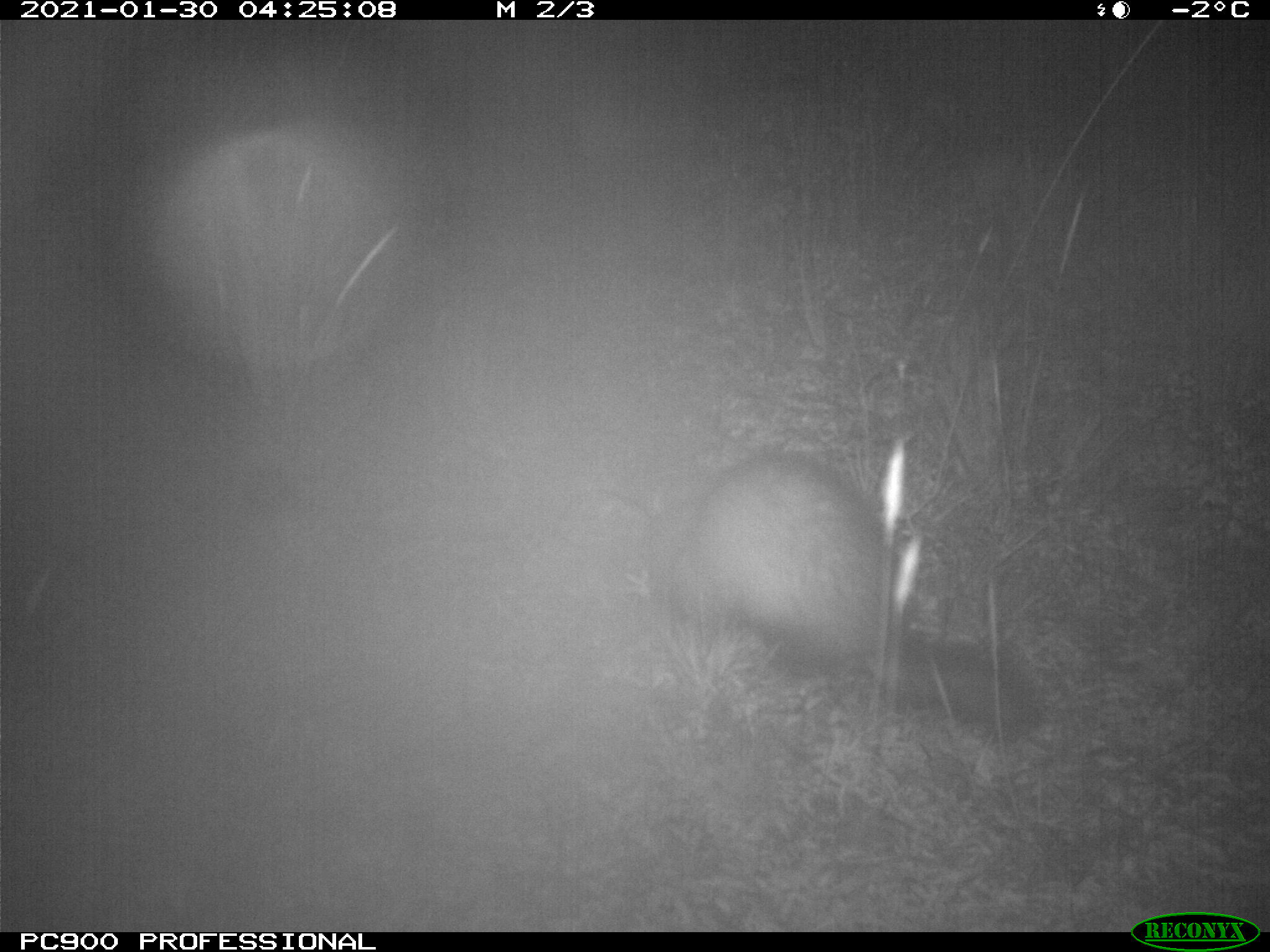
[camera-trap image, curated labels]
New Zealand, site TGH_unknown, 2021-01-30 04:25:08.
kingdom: Animalia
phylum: Chordata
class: Mammalia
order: Carnivora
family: Mustelidae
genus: Mustela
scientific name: Mustela furo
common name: ferret